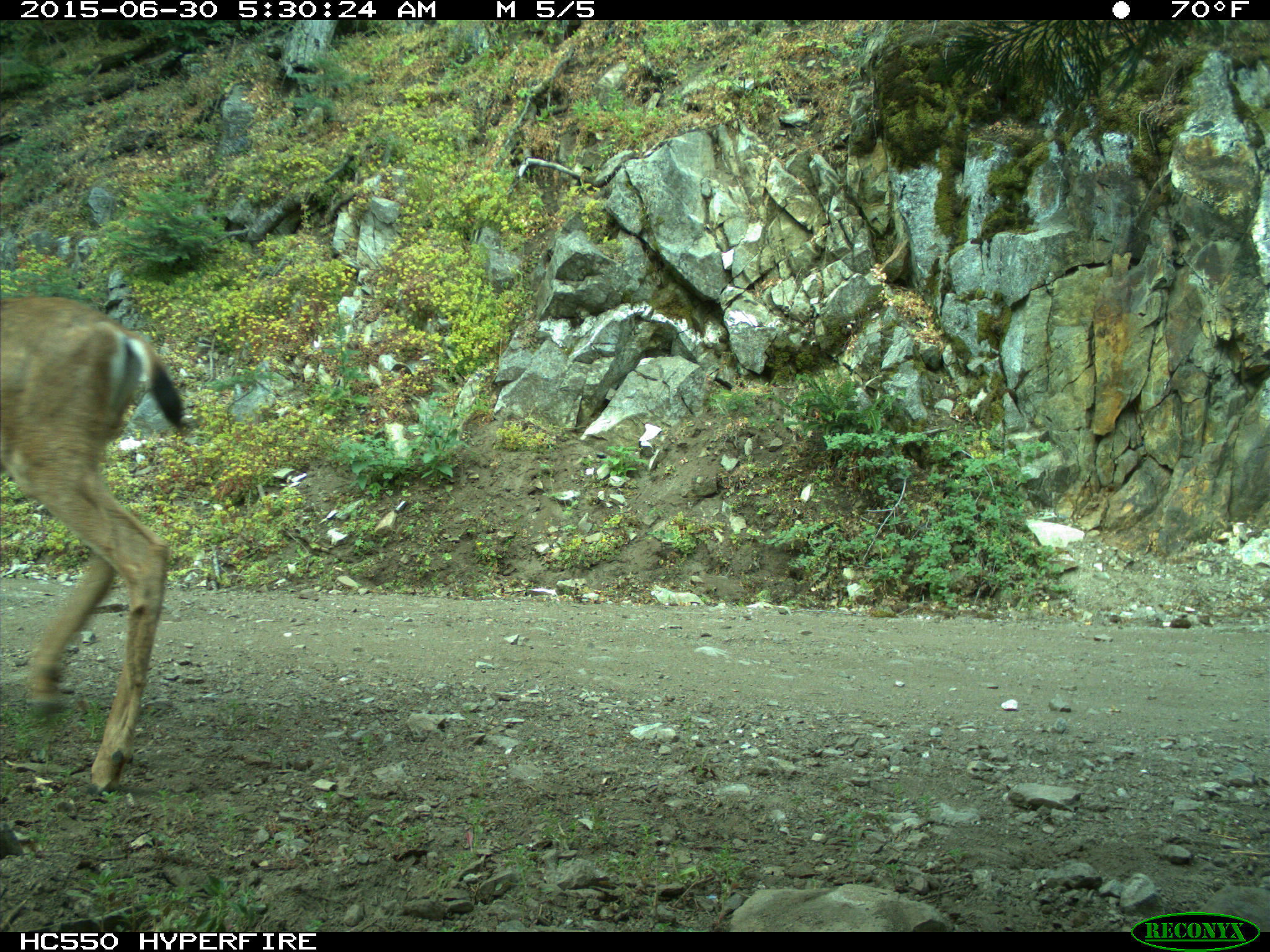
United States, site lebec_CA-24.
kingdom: Animalia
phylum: Chordata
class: Mammalia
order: Artiodactyla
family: Cervidae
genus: Odocoileus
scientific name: Odocoileus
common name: deer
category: unidentified deer